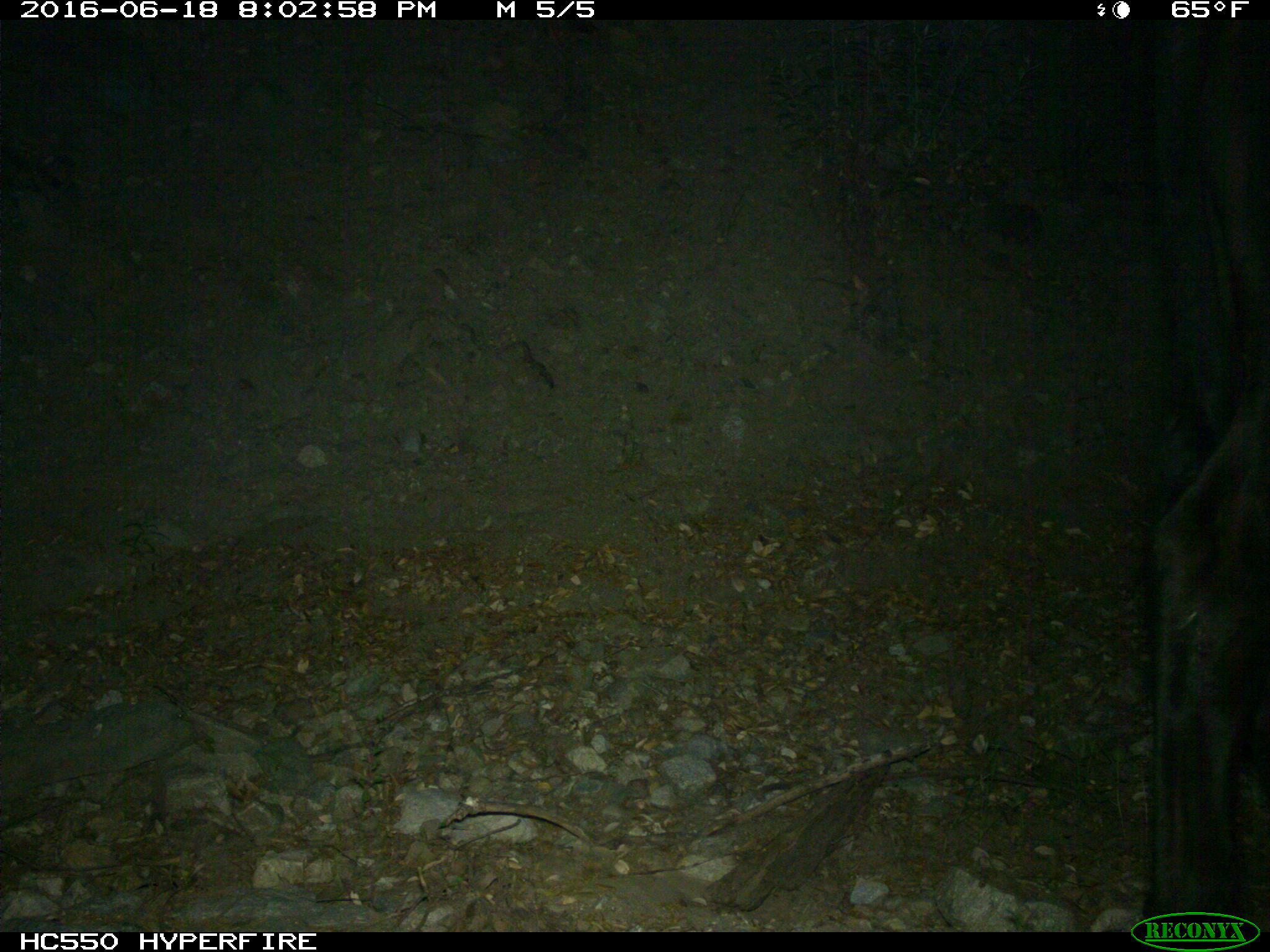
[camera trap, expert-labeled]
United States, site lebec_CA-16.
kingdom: Animalia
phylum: Chordata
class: Mammalia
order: Artiodactyla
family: Bovidae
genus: Bos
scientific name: Bos taurus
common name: domestic cow